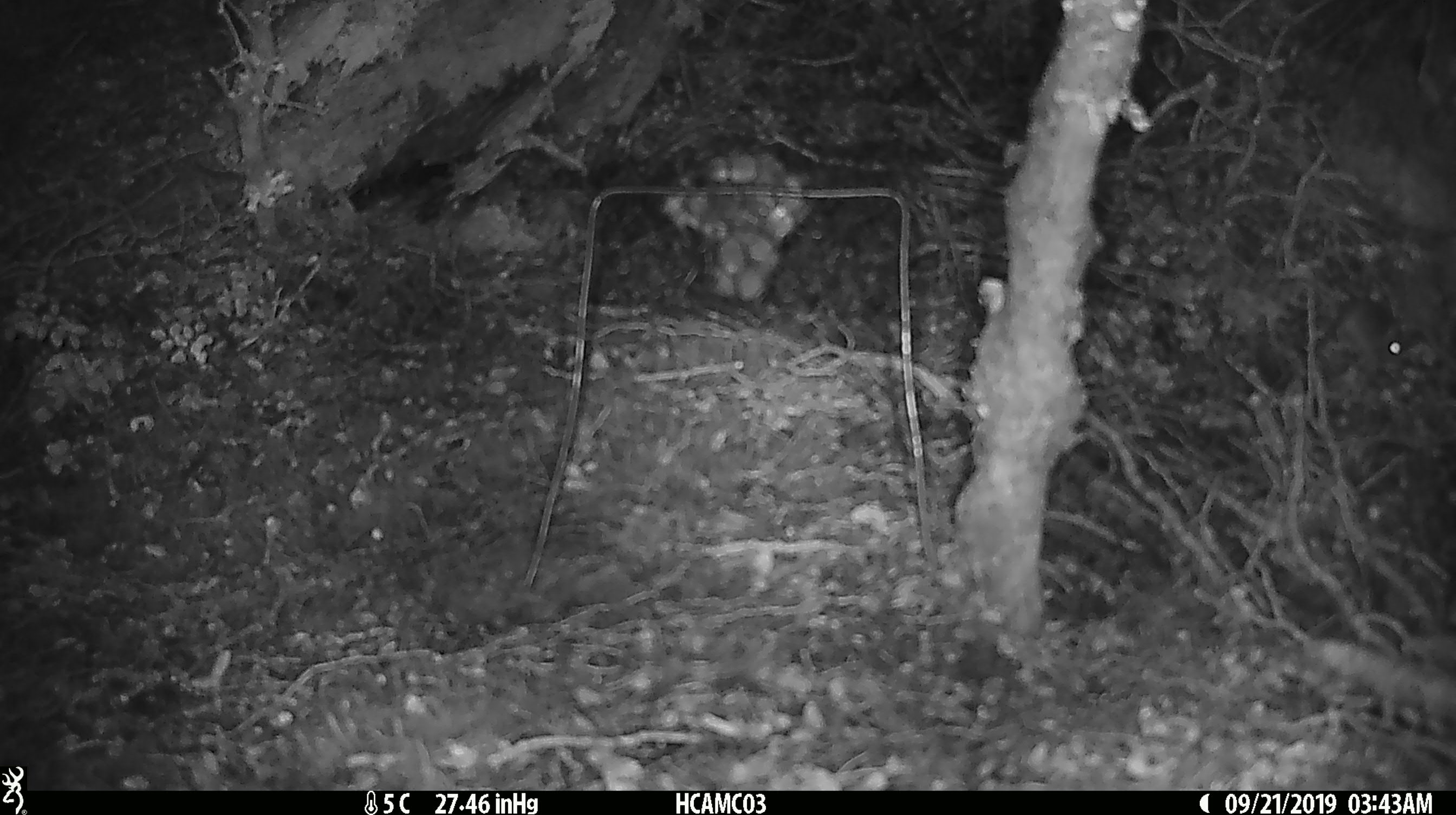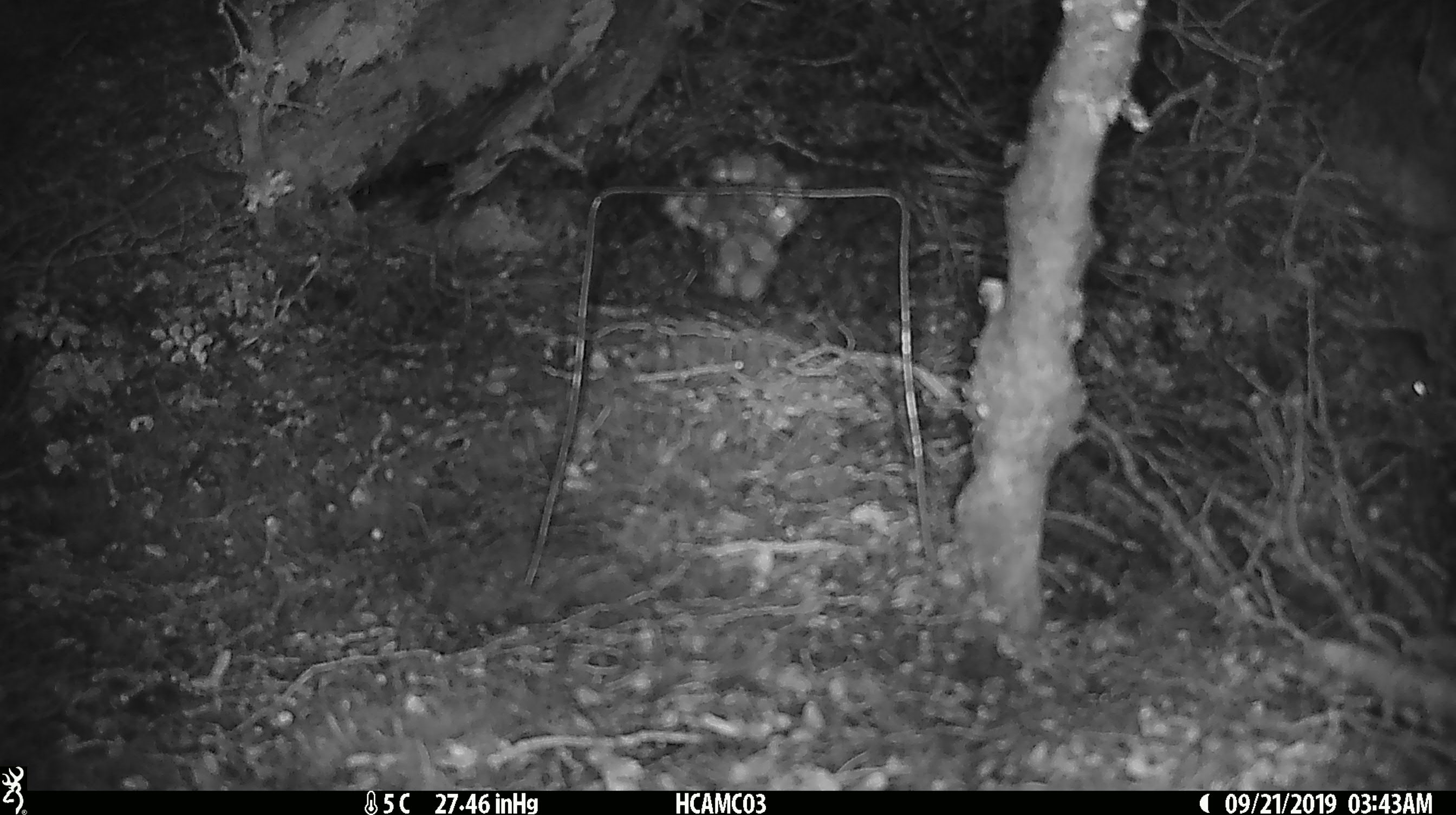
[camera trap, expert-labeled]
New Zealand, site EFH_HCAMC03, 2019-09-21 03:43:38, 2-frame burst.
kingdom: Animalia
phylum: Chordata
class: Mammalia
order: Rodentia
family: Muridae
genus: Mus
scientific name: Mus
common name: mouse